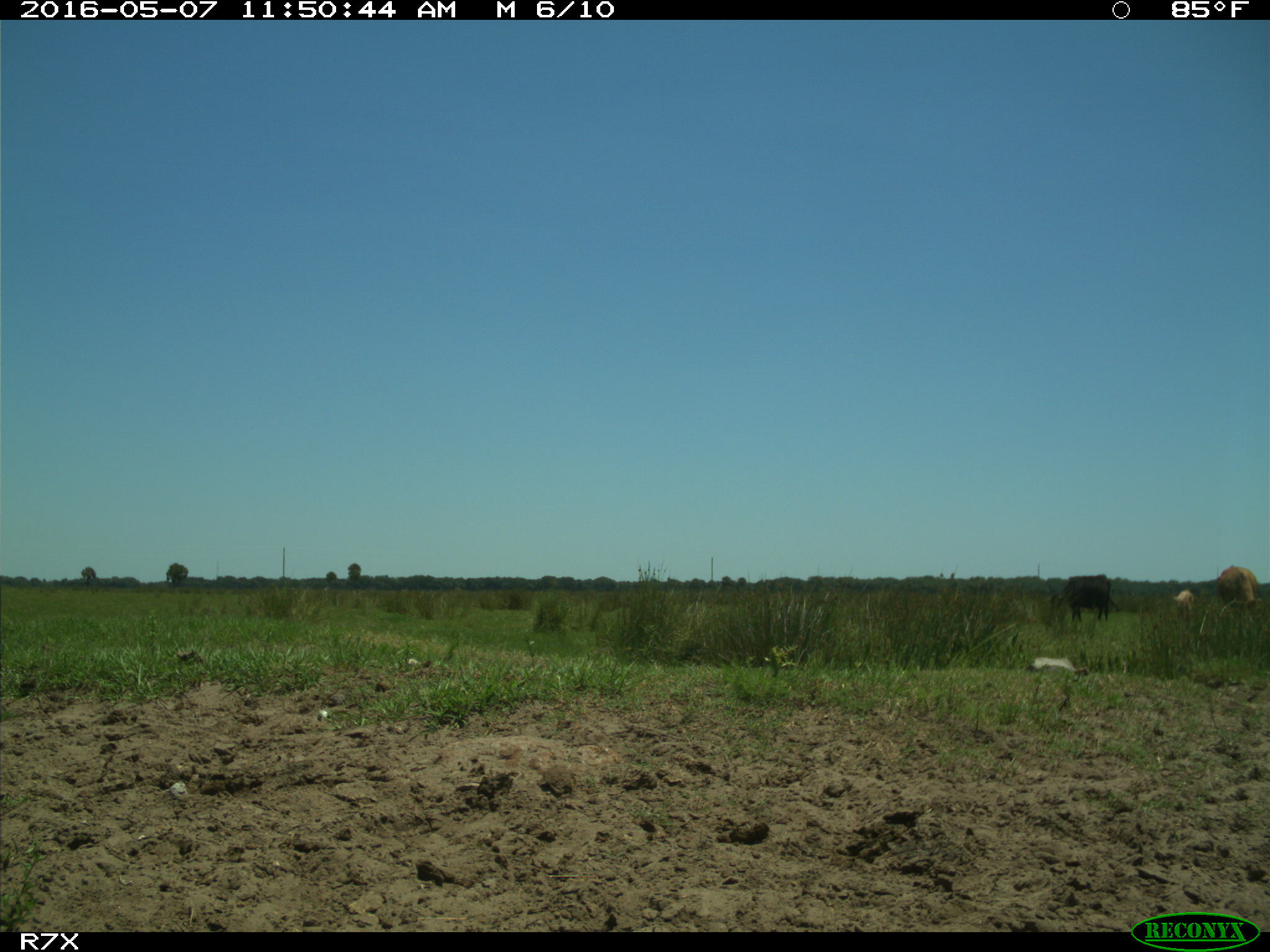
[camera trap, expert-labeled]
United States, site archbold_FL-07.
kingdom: Animalia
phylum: Chordata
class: Mammalia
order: Artiodactyla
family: Bovidae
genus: Bos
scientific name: Bos taurus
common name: domestic cow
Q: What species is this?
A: Bos taurus (domestic cow).